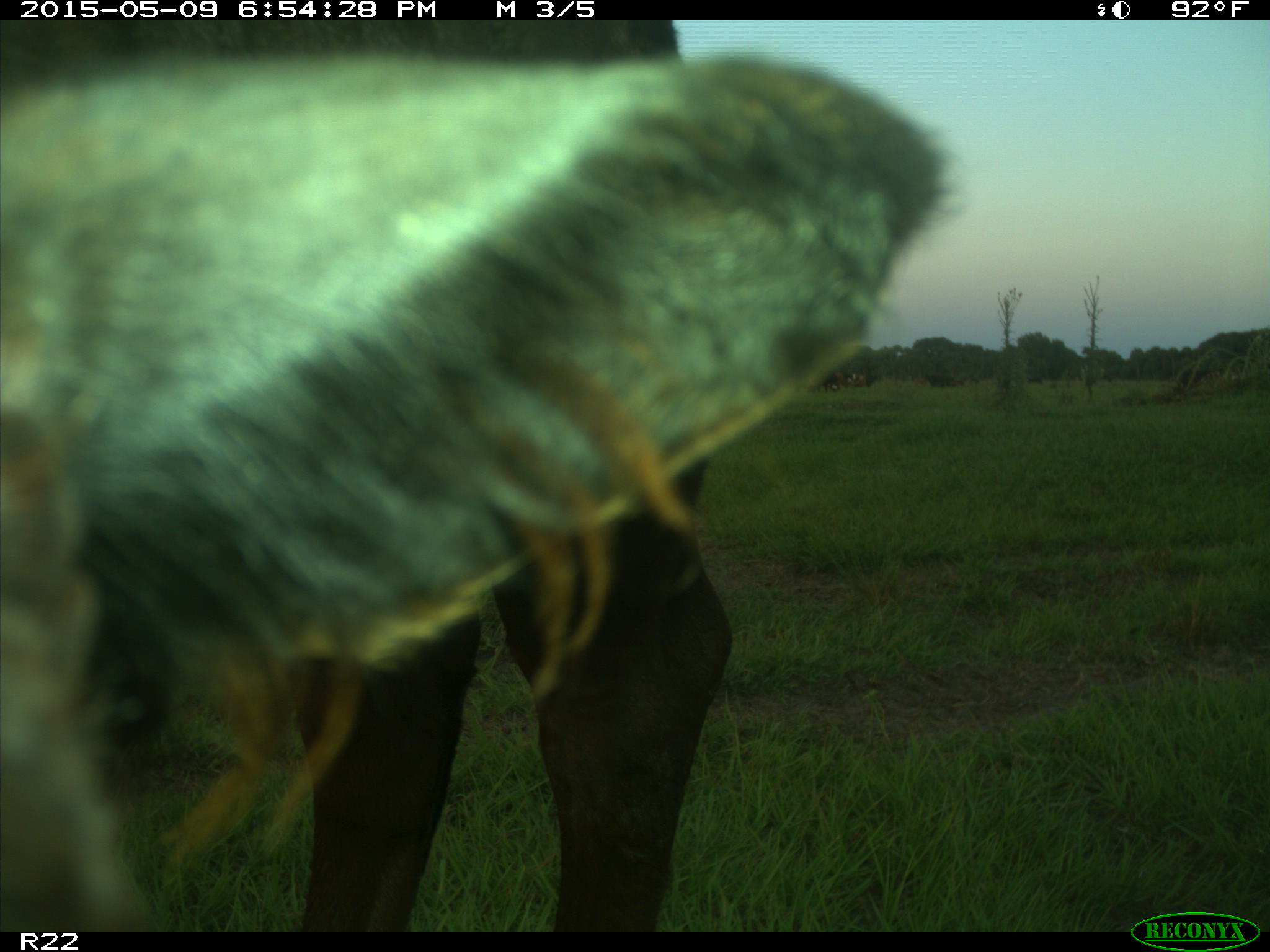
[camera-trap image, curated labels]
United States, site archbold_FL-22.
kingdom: Animalia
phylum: Chordata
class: Mammalia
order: Artiodactyla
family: Bovidae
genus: Bos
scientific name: Bos taurus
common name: domestic cow